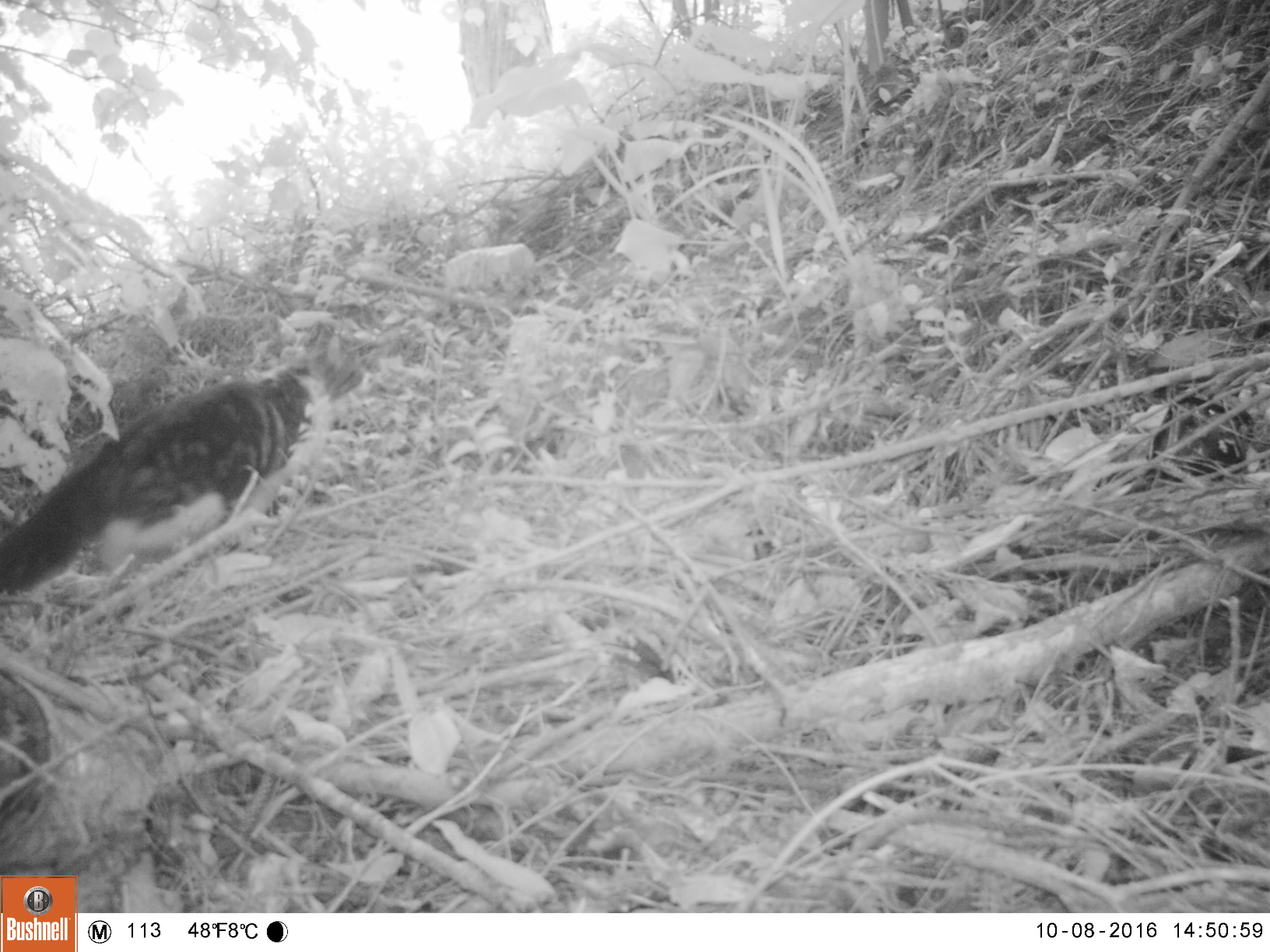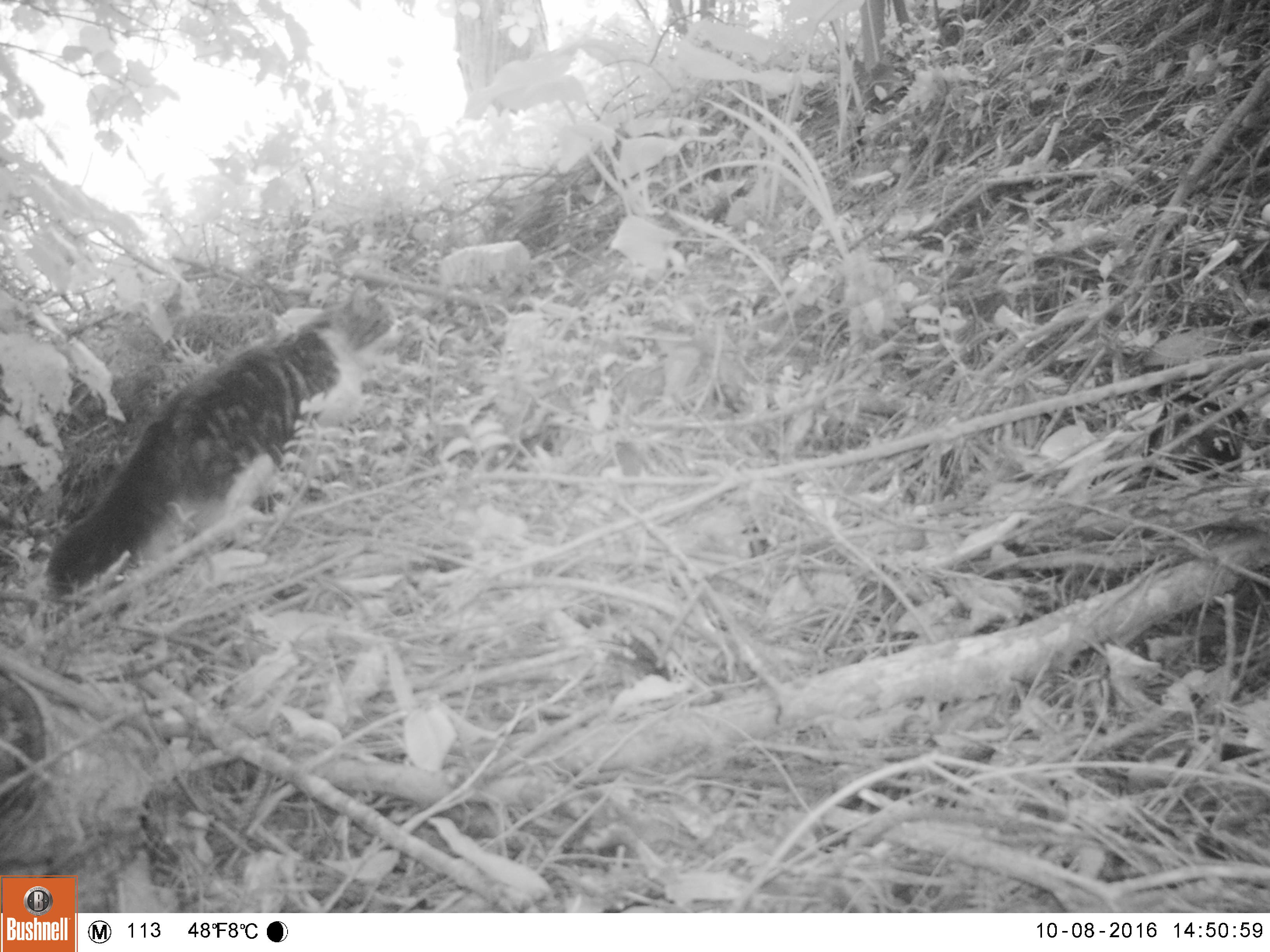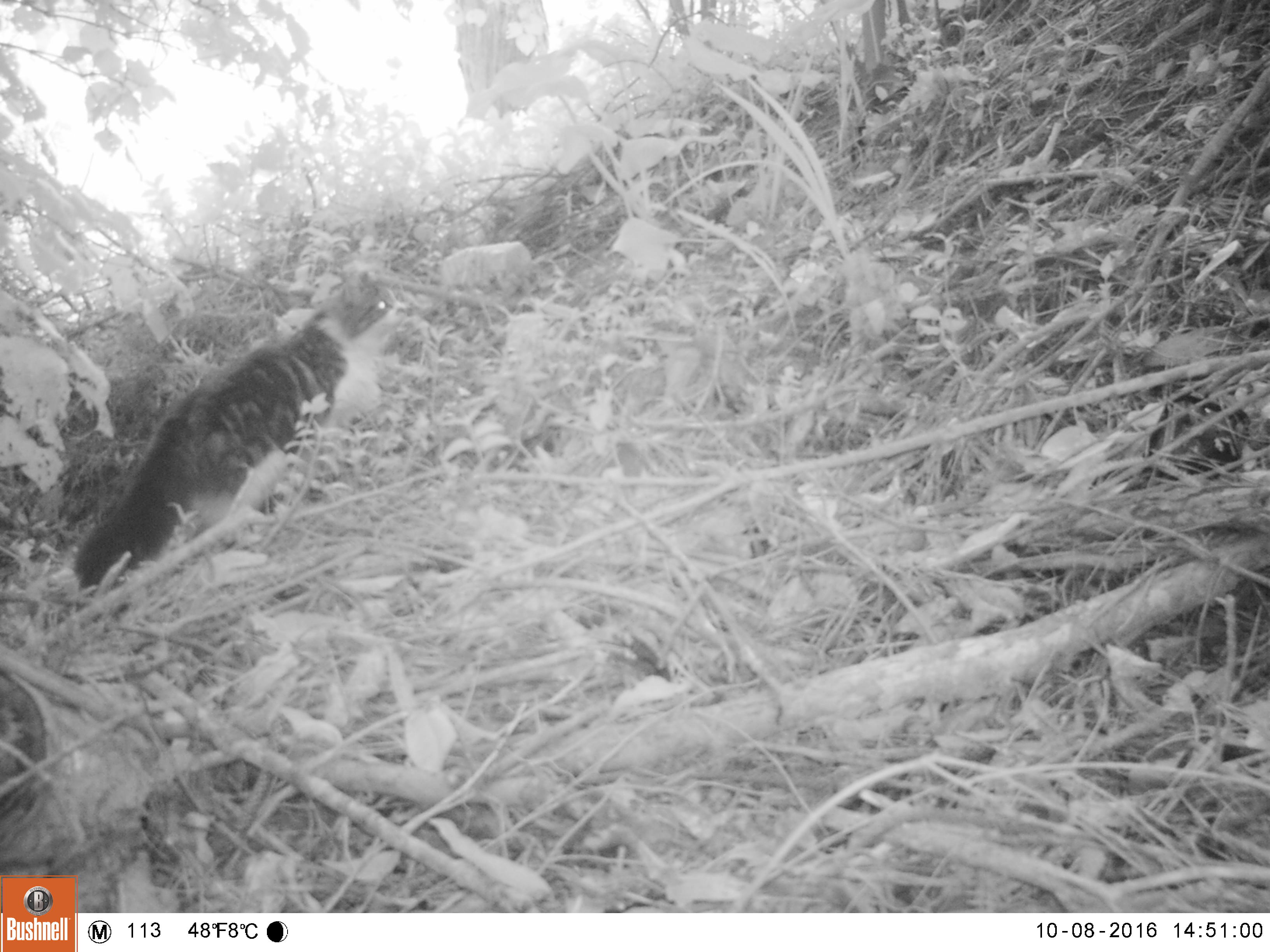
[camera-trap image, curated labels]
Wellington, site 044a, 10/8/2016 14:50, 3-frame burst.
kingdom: Animalia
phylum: Chordata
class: Mammalia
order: Carnivora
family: Felidae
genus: Felis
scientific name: Felis catus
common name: cat